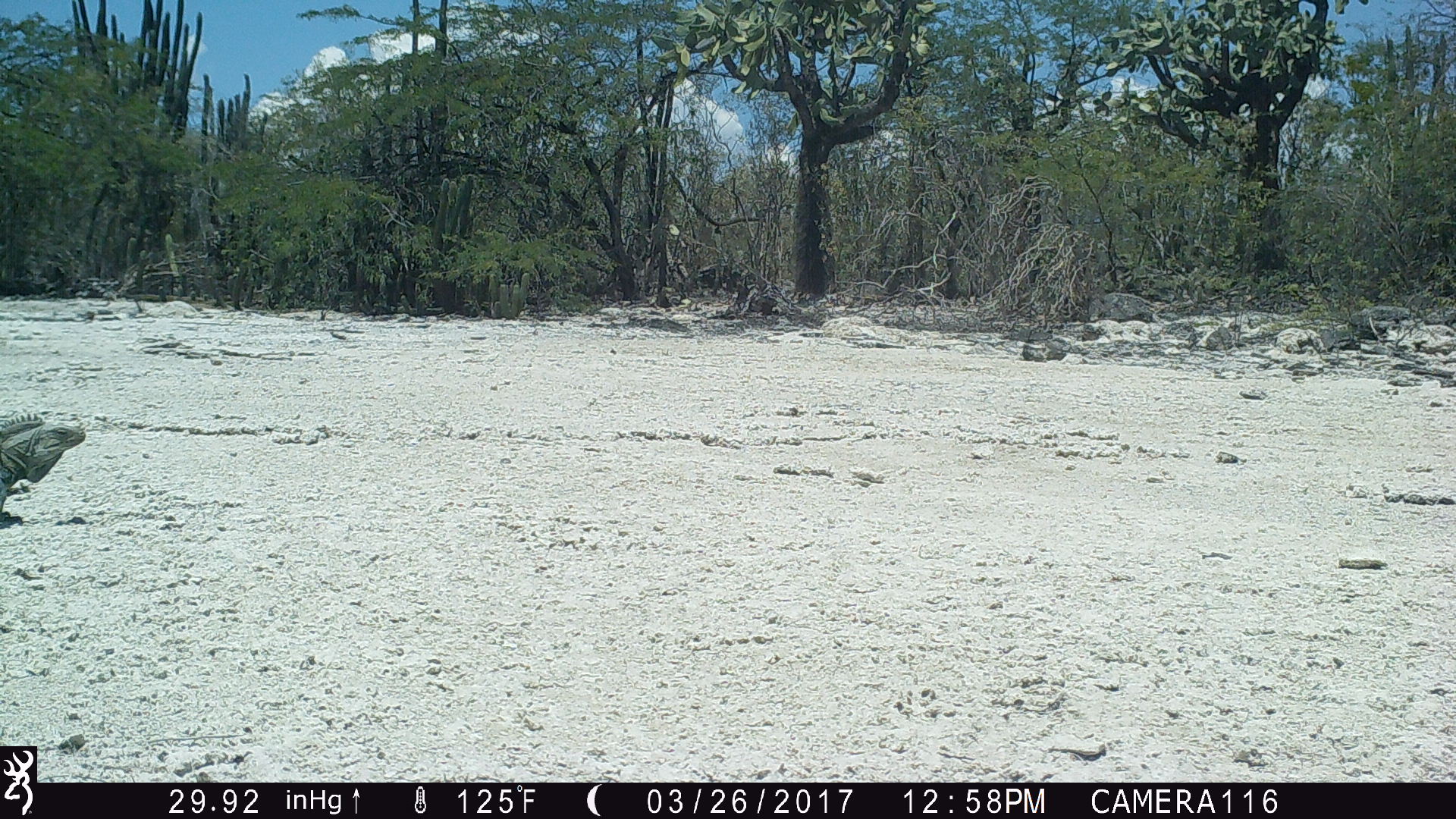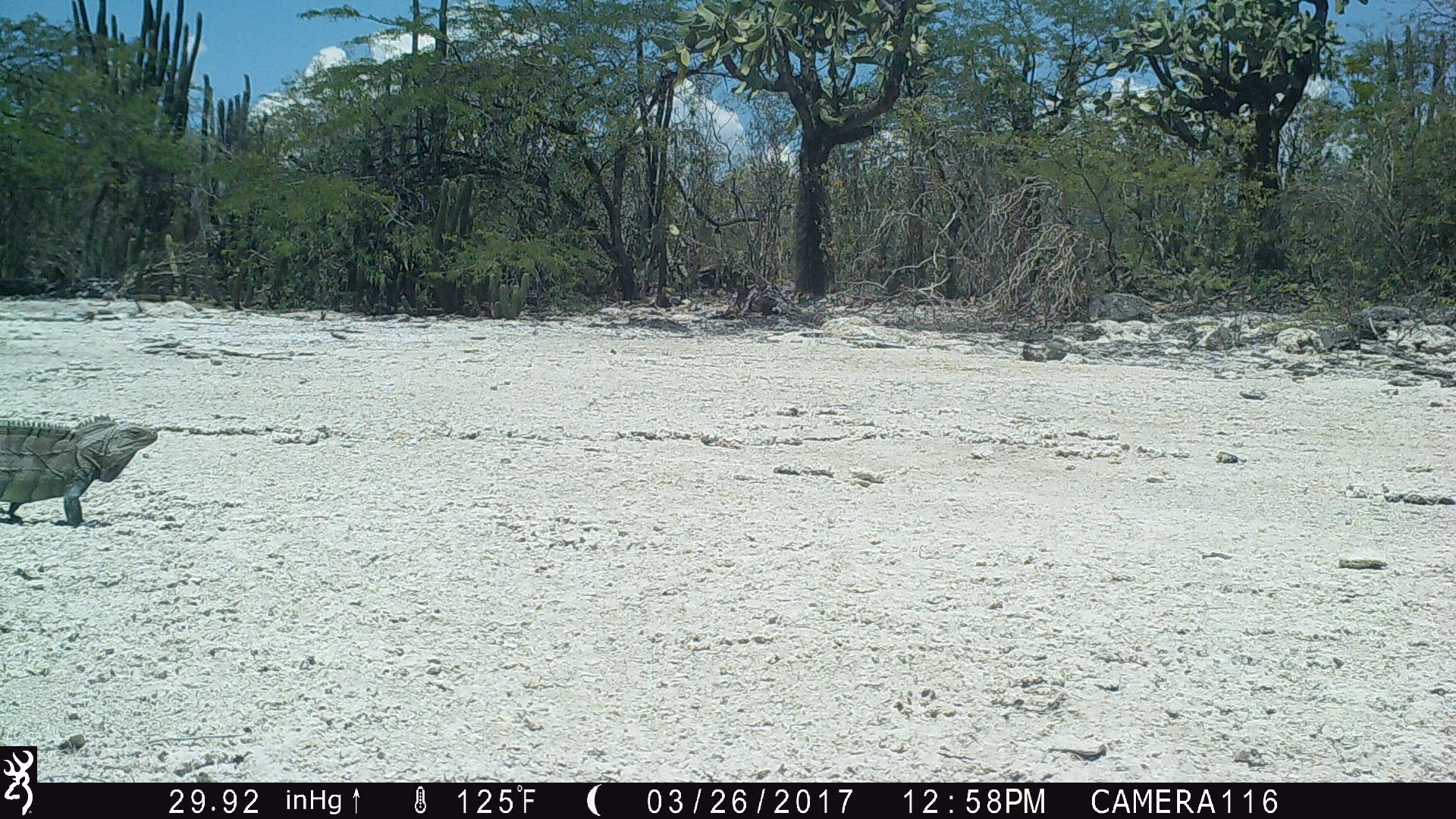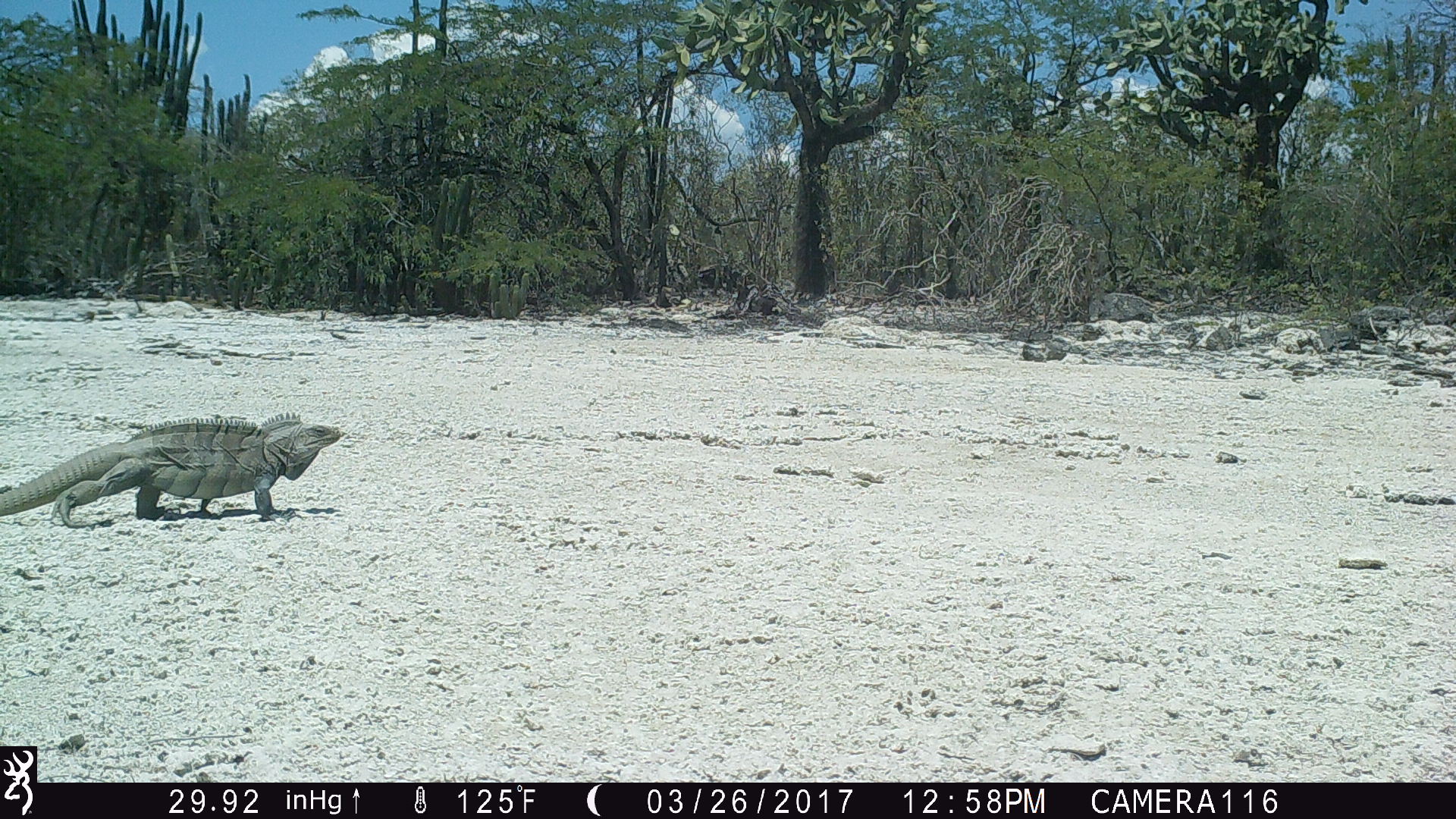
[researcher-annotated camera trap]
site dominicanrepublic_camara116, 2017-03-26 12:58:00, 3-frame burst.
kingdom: Animalia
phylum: Chordata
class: Reptilia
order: Squamata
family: Iguanidae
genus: Iguana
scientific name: Iguana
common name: typical iguanas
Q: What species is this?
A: Iguana (typical iguanas).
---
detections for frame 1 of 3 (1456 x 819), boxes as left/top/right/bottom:
iguana: 0/419/89/525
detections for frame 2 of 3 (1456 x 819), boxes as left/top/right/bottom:
iguana: 0/417/165/531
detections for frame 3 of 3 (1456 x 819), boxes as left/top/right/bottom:
iguana: 1/415/347/525